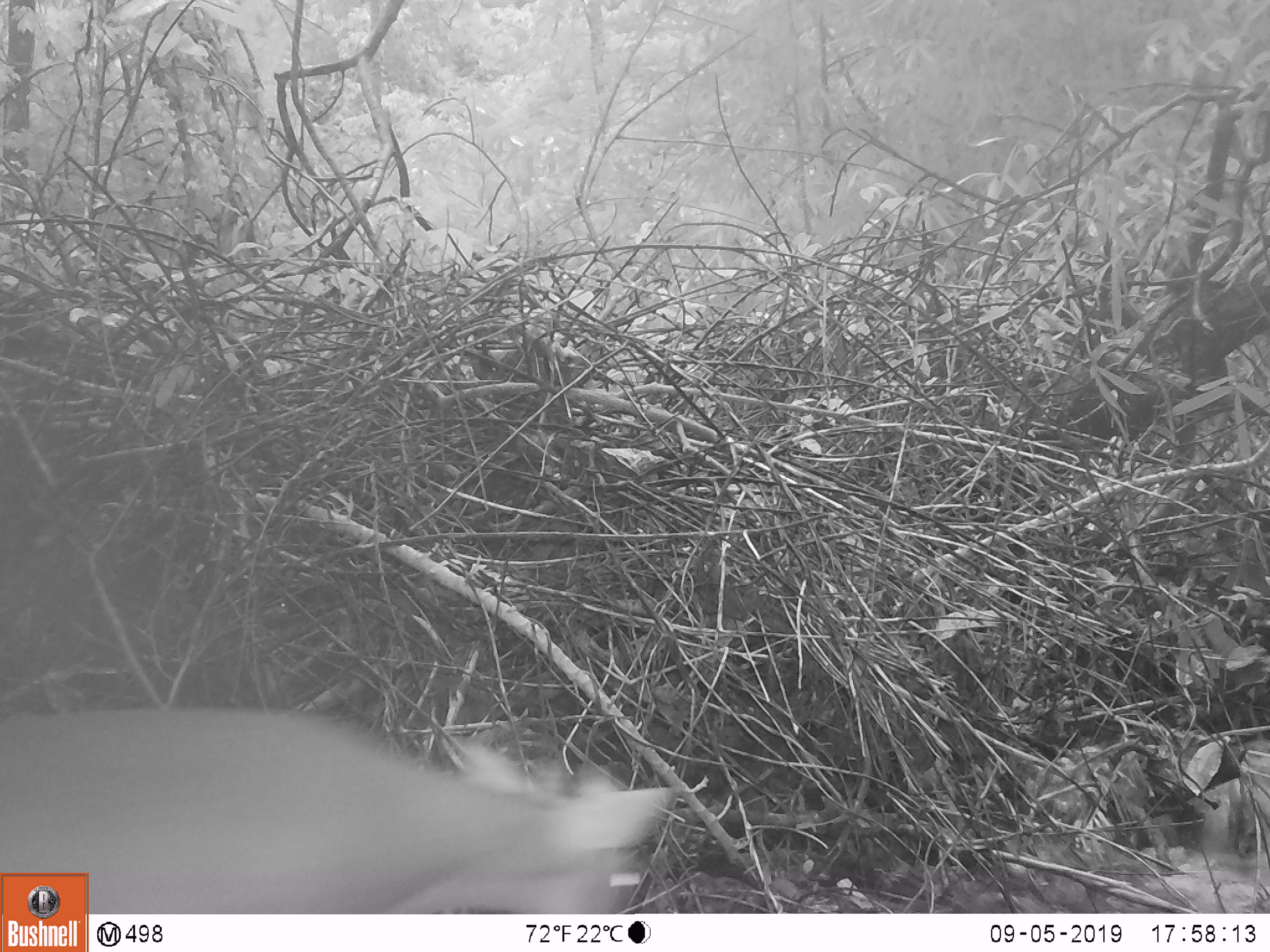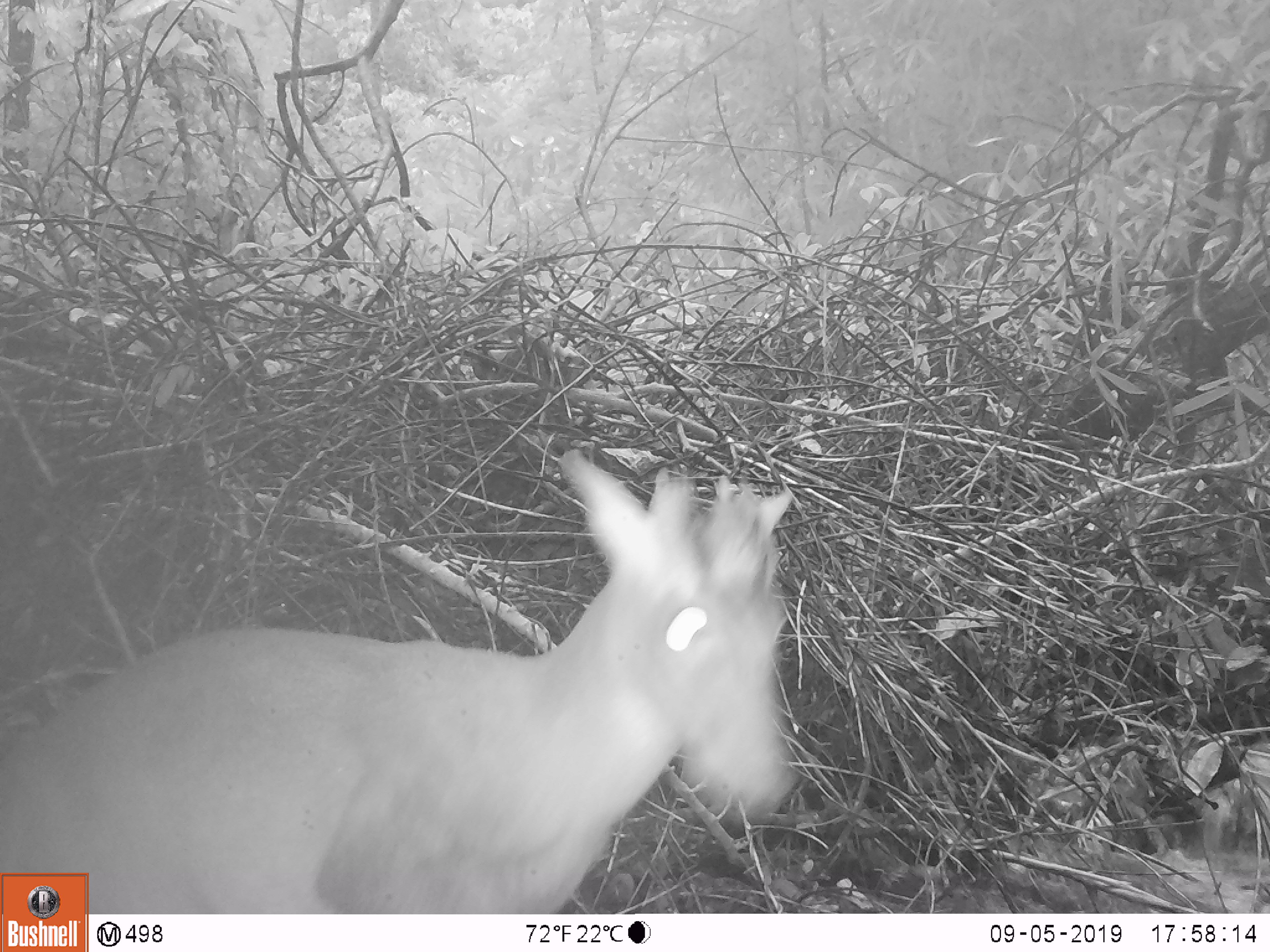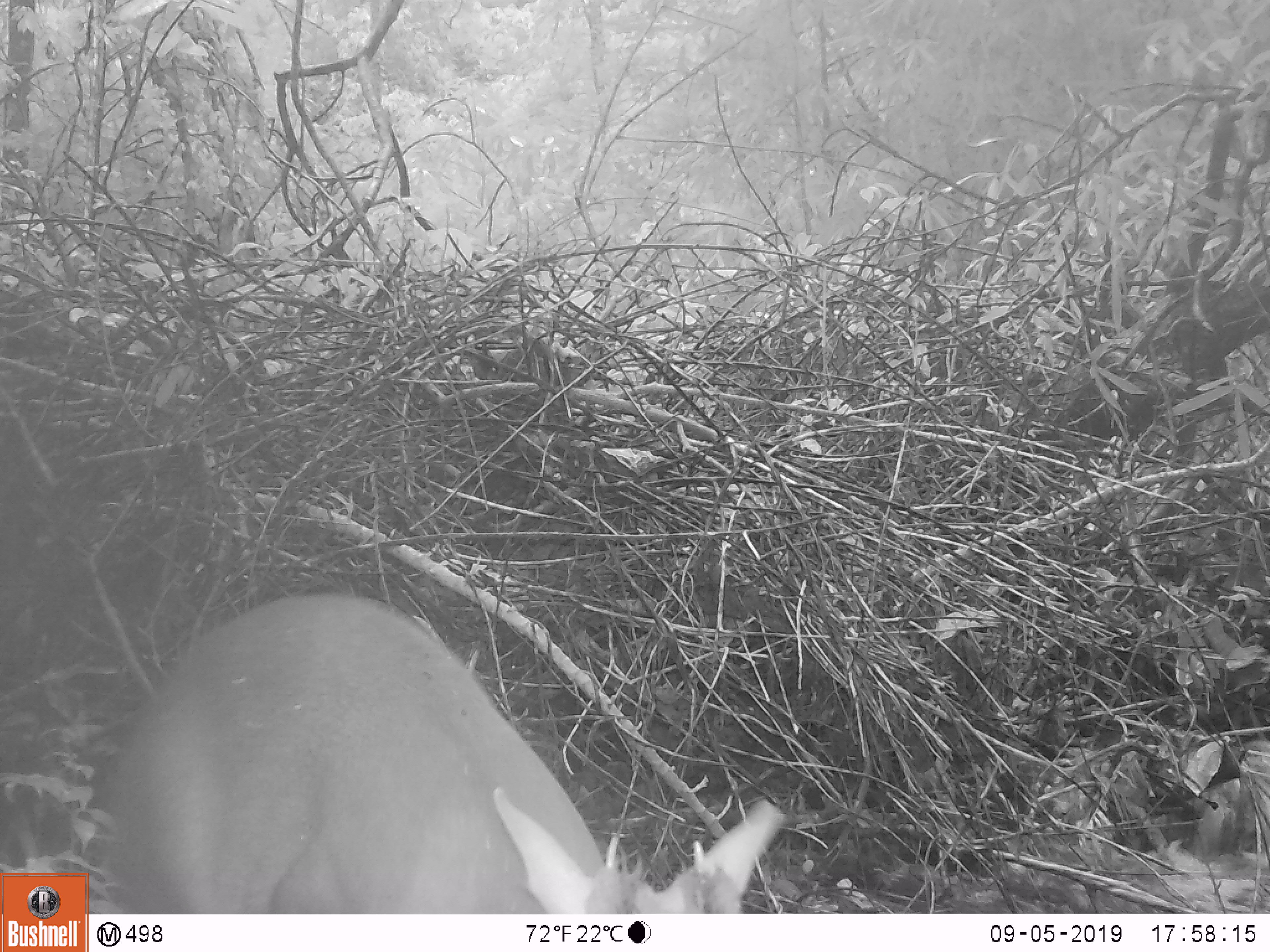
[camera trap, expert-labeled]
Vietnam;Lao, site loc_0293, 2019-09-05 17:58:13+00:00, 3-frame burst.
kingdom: Animalia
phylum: Chordata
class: Mammalia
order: Artiodactyla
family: Cervidae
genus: Muntiacus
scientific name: Muntiacus rooseveltorum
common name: roosevelt's muntjac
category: roosevelts muntjac group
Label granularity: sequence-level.